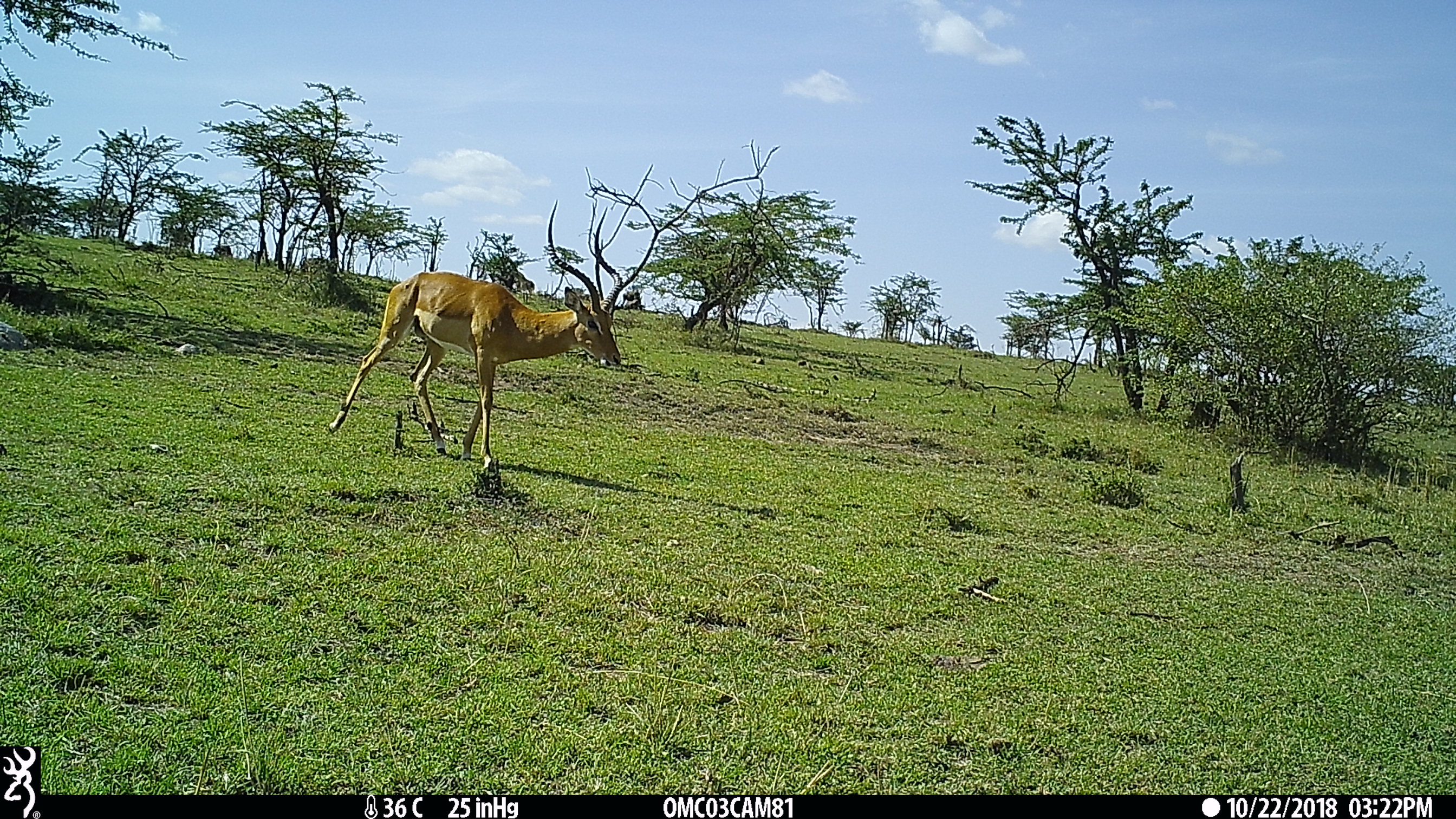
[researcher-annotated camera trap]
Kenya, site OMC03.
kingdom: Animalia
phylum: Chordata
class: Mammalia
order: Artiodactyla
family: Bovidae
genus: Aepyceros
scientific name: Aepyceros melampus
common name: impala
Impala (Aepyceros melampus).